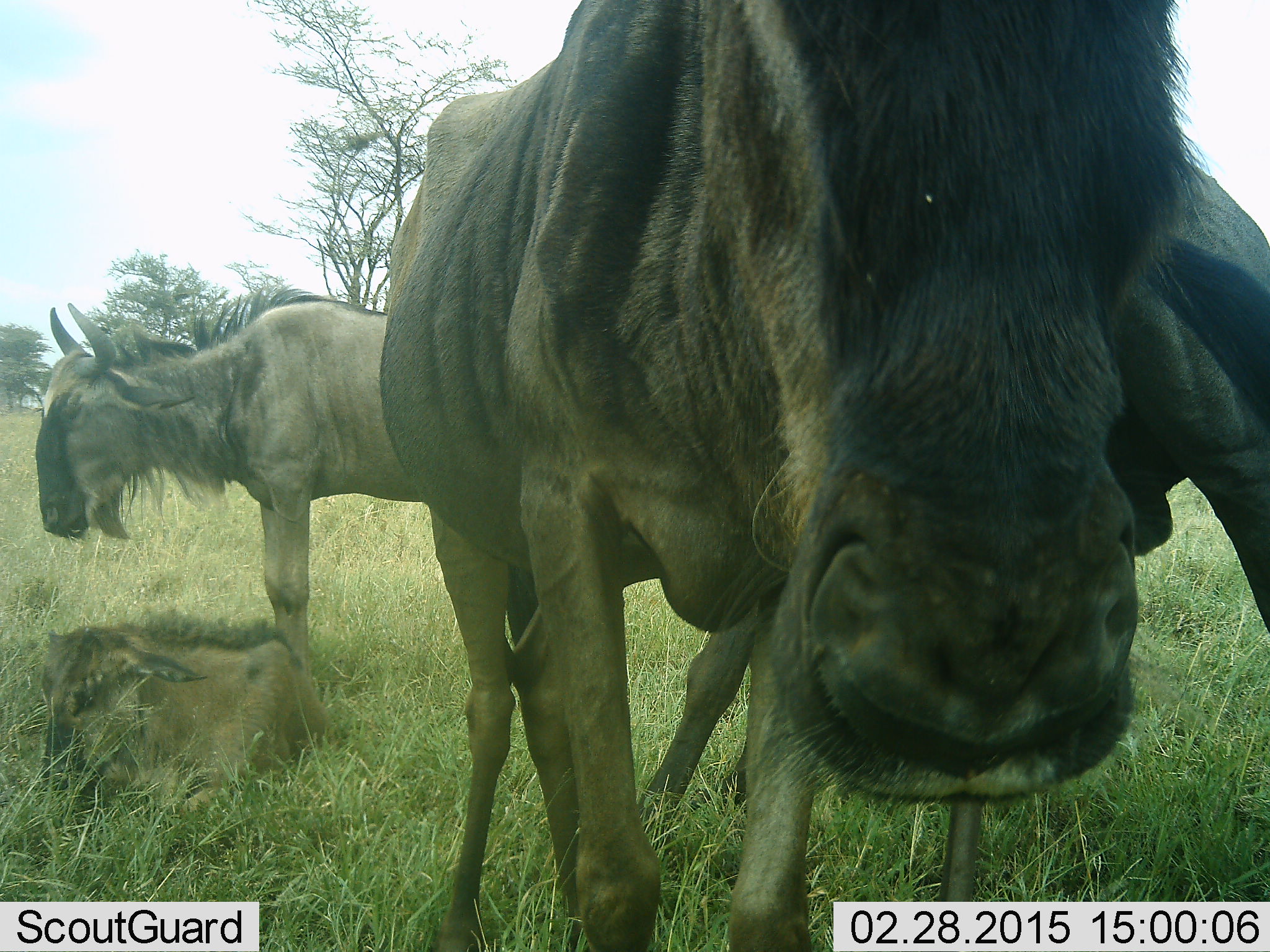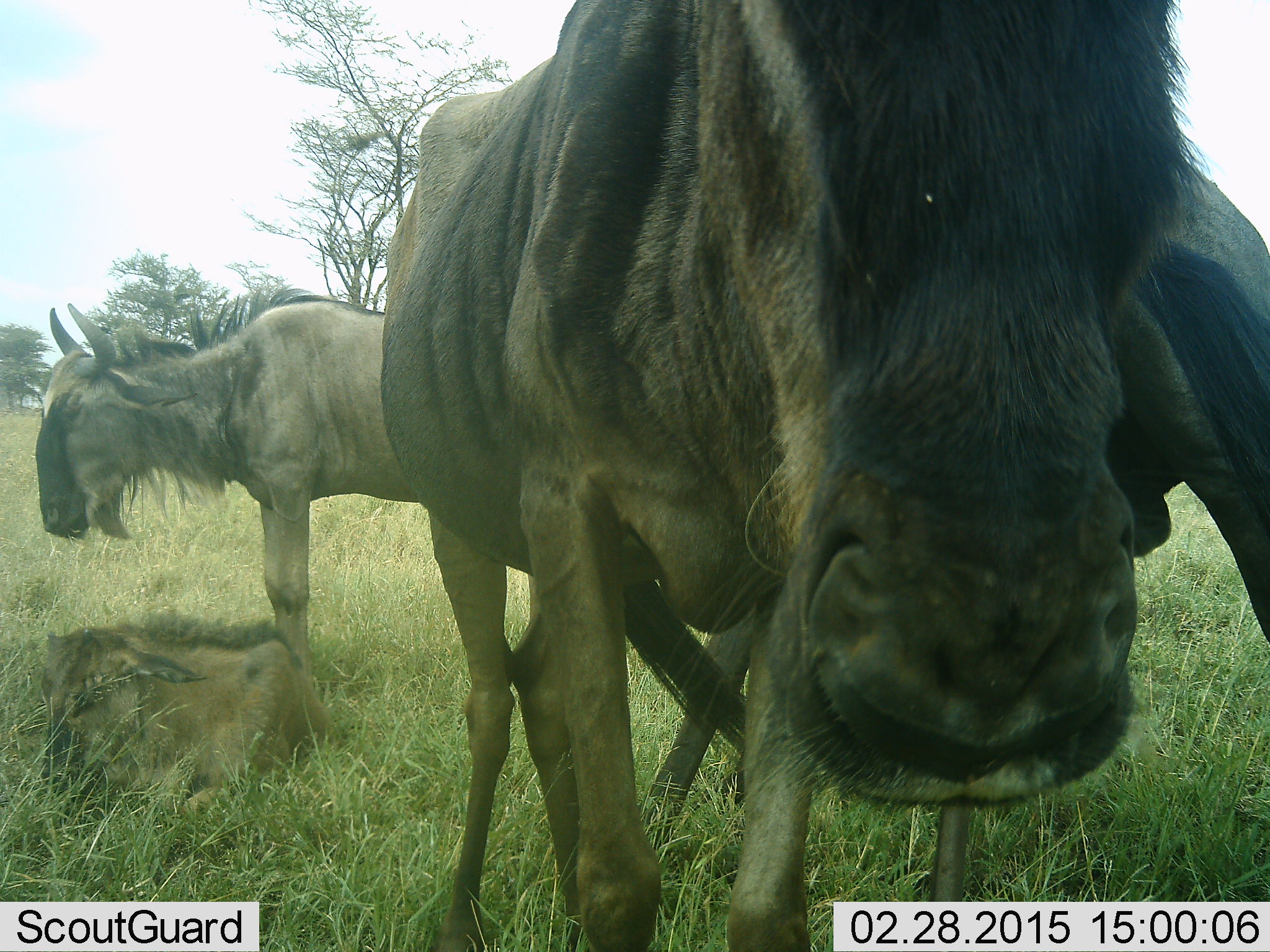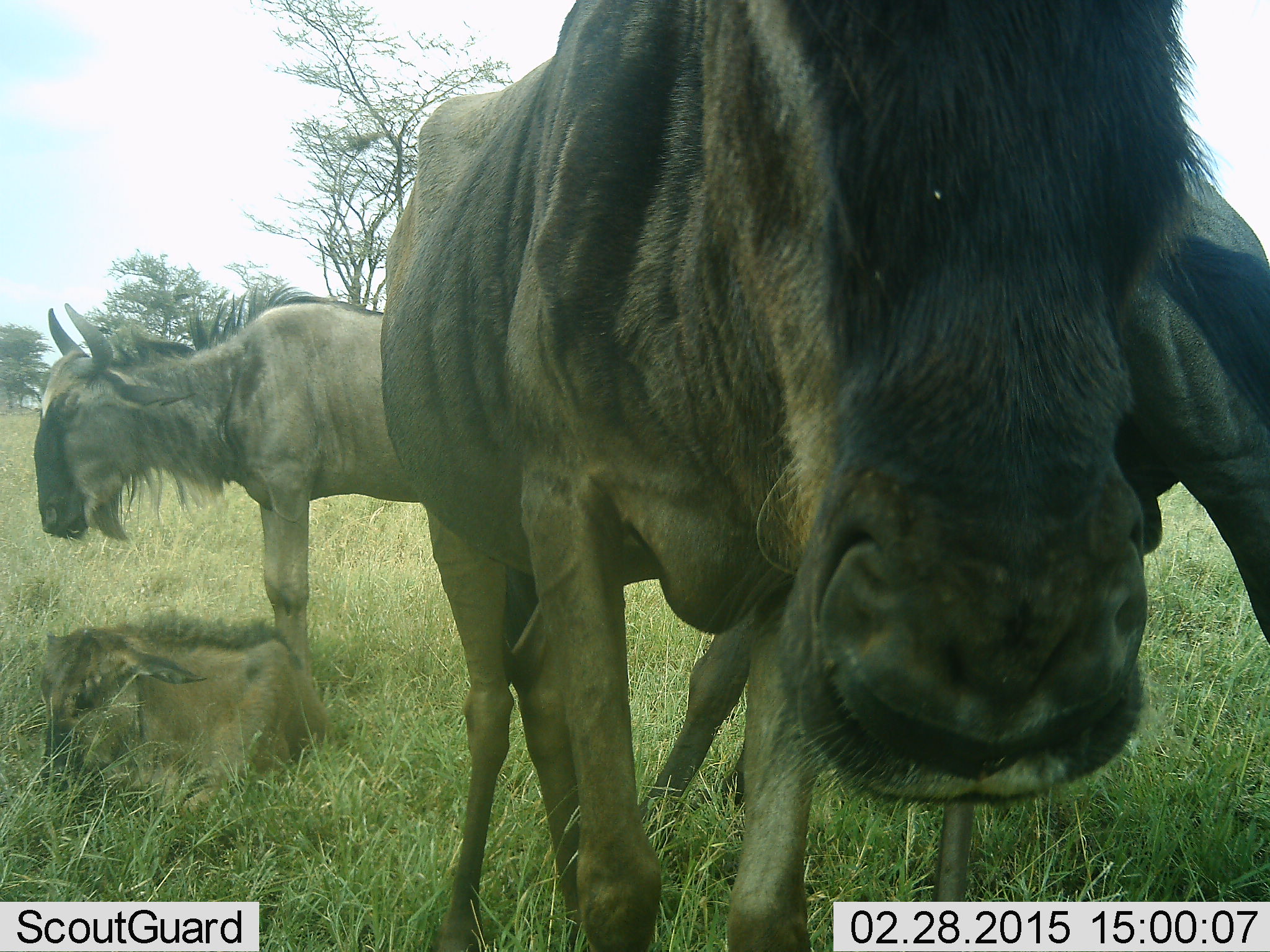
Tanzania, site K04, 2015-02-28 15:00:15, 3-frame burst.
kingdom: Animalia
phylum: Chordata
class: Mammalia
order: Artiodactyla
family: Bovidae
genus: Connochaetes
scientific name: Connochaetes taurinus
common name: blue wildebeest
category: wildebeest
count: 3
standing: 80%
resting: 40%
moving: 10%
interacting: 0%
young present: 30%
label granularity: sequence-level